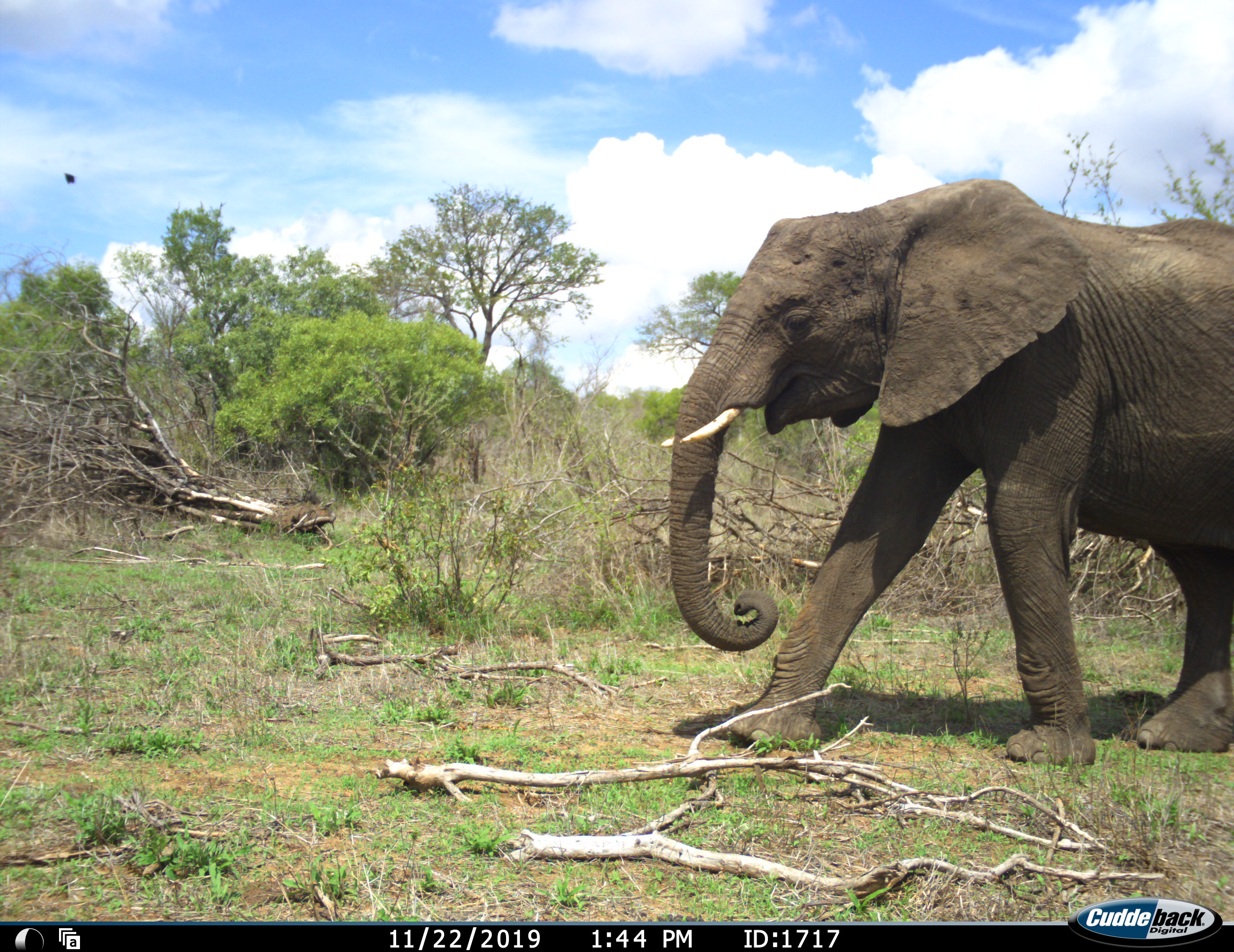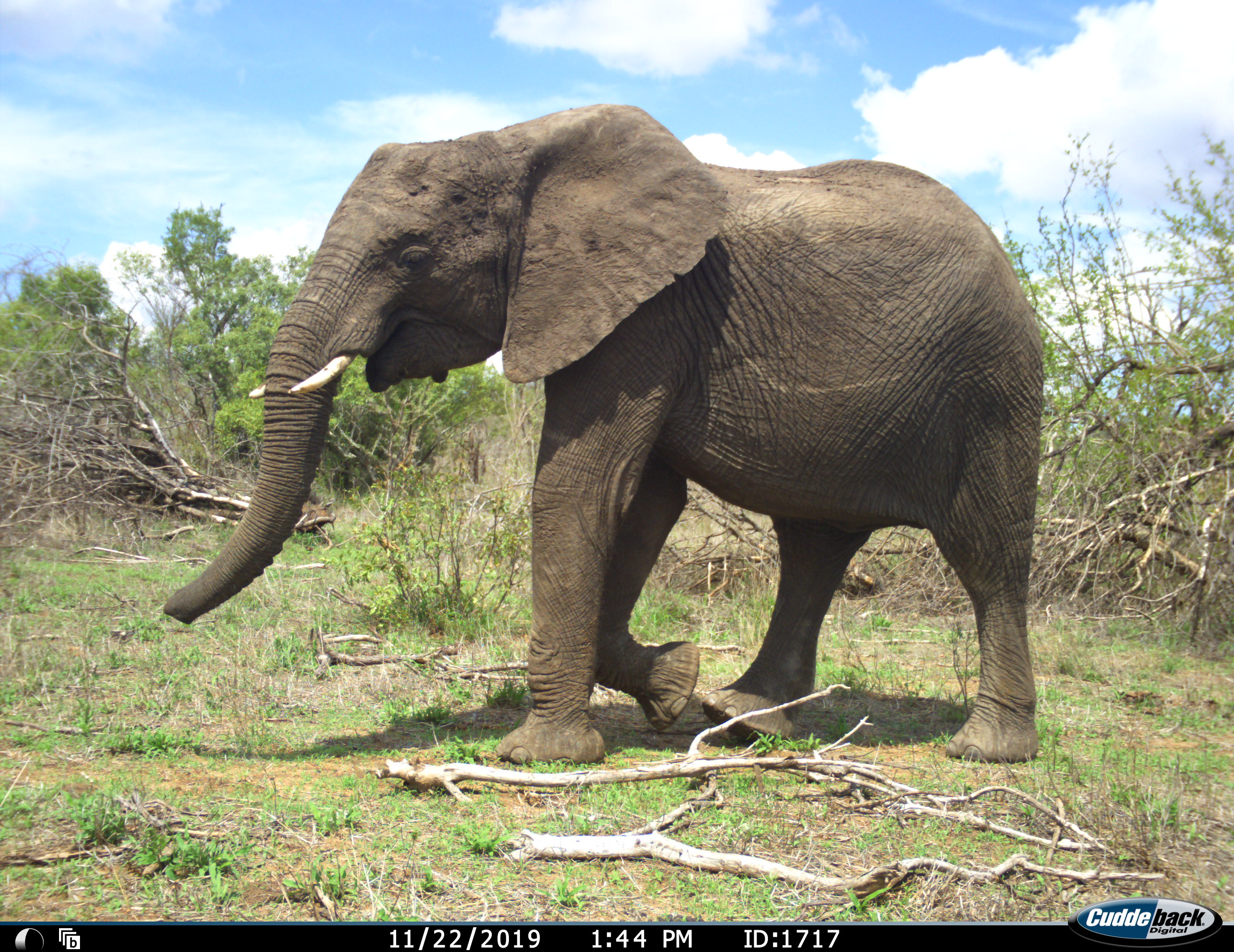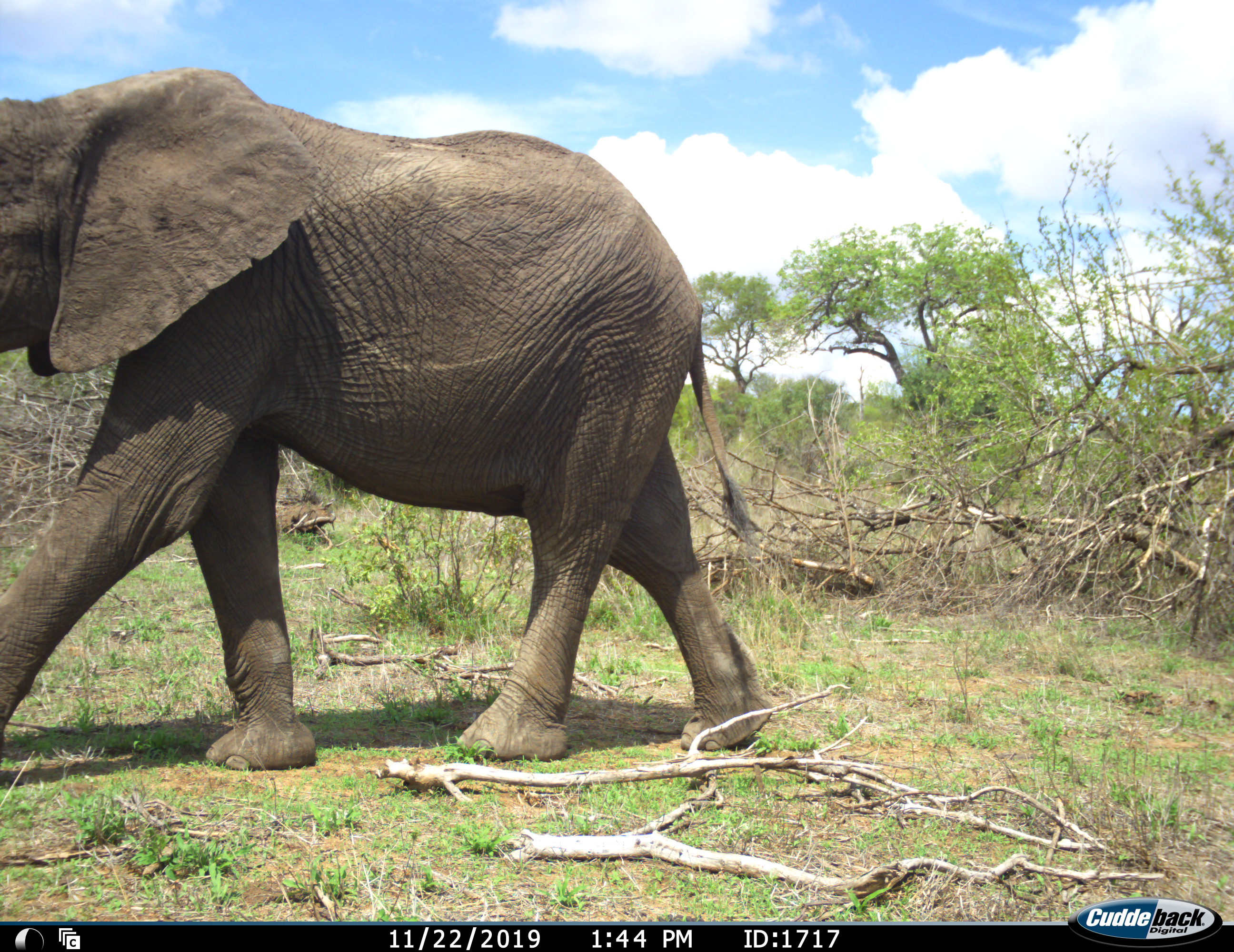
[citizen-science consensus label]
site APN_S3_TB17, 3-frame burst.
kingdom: Animalia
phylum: Chordata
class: Mammalia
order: Proboscidea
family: Elephantidae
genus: Loxodonta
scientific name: Loxodonta africana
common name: african bush elephant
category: elephant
Elephant (african bush elephant) (Loxodonta africana), count 1. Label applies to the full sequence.